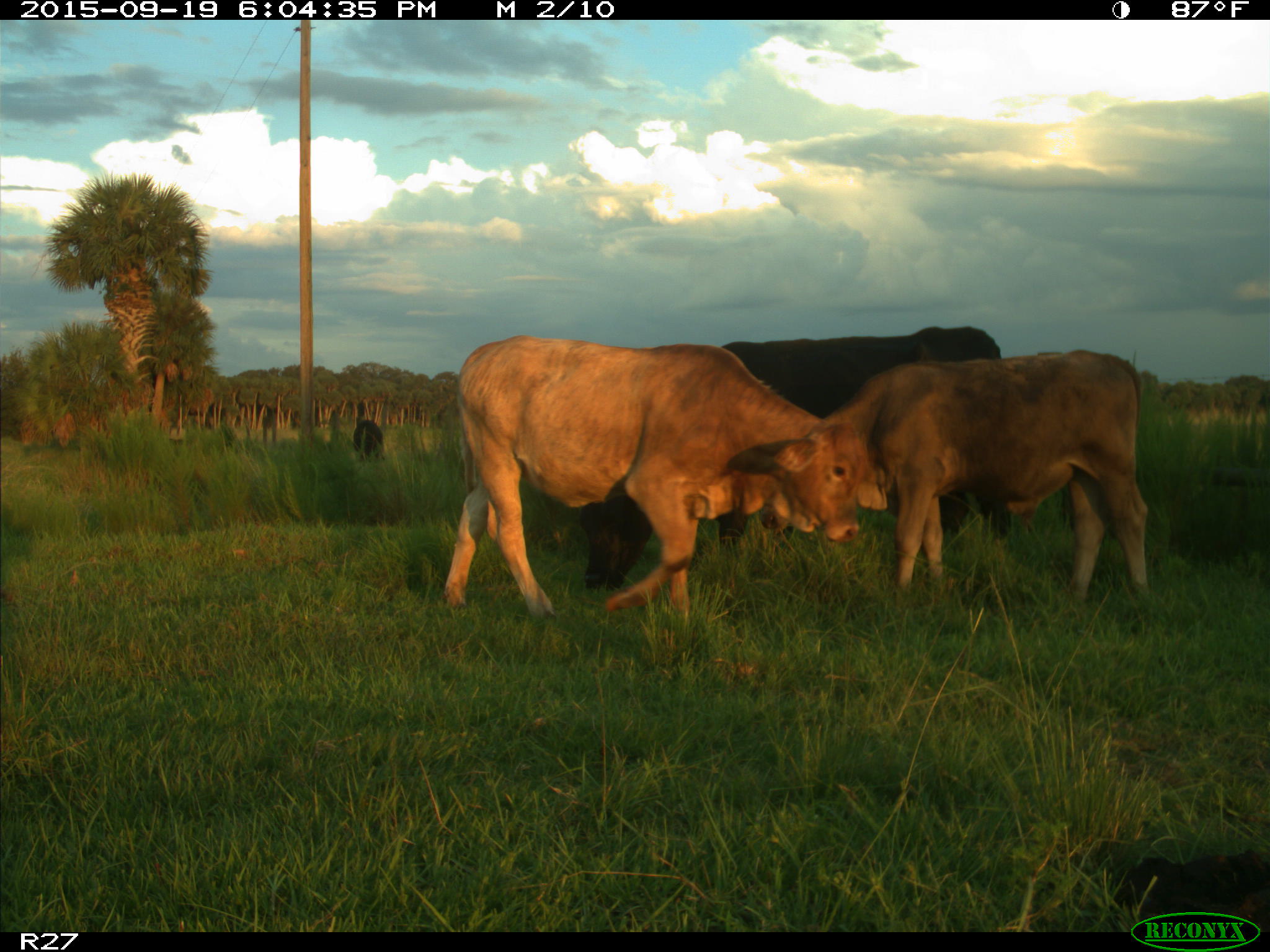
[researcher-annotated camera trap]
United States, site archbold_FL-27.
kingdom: Animalia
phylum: Chordata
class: Mammalia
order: Artiodactyla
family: Bovidae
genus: Bos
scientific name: Bos taurus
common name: domestic cow